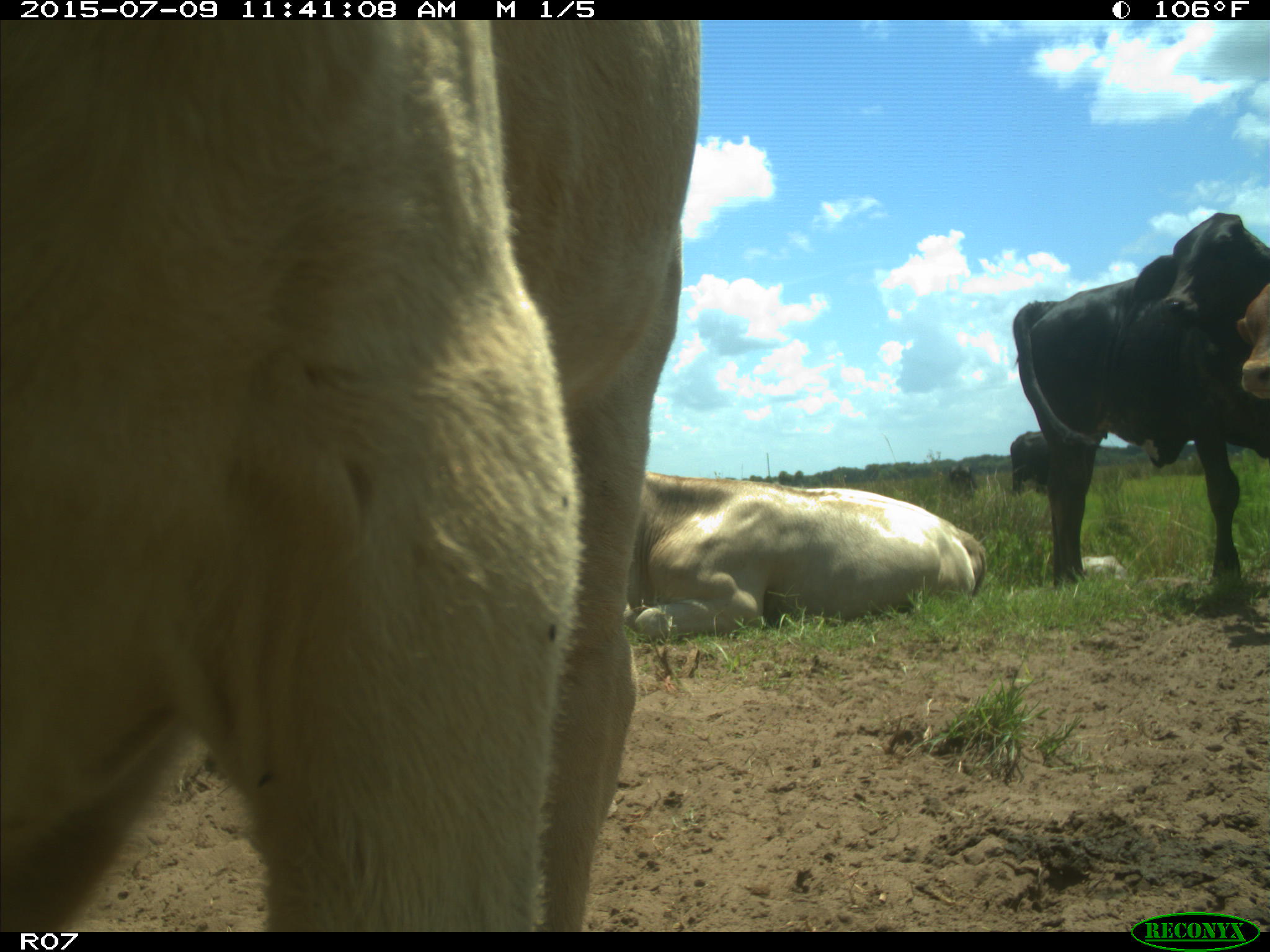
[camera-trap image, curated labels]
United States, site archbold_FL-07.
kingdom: Animalia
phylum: Chordata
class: Mammalia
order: Artiodactyla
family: Bovidae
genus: Bos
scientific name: Bos taurus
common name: domestic cow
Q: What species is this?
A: Bos taurus (domestic cow).